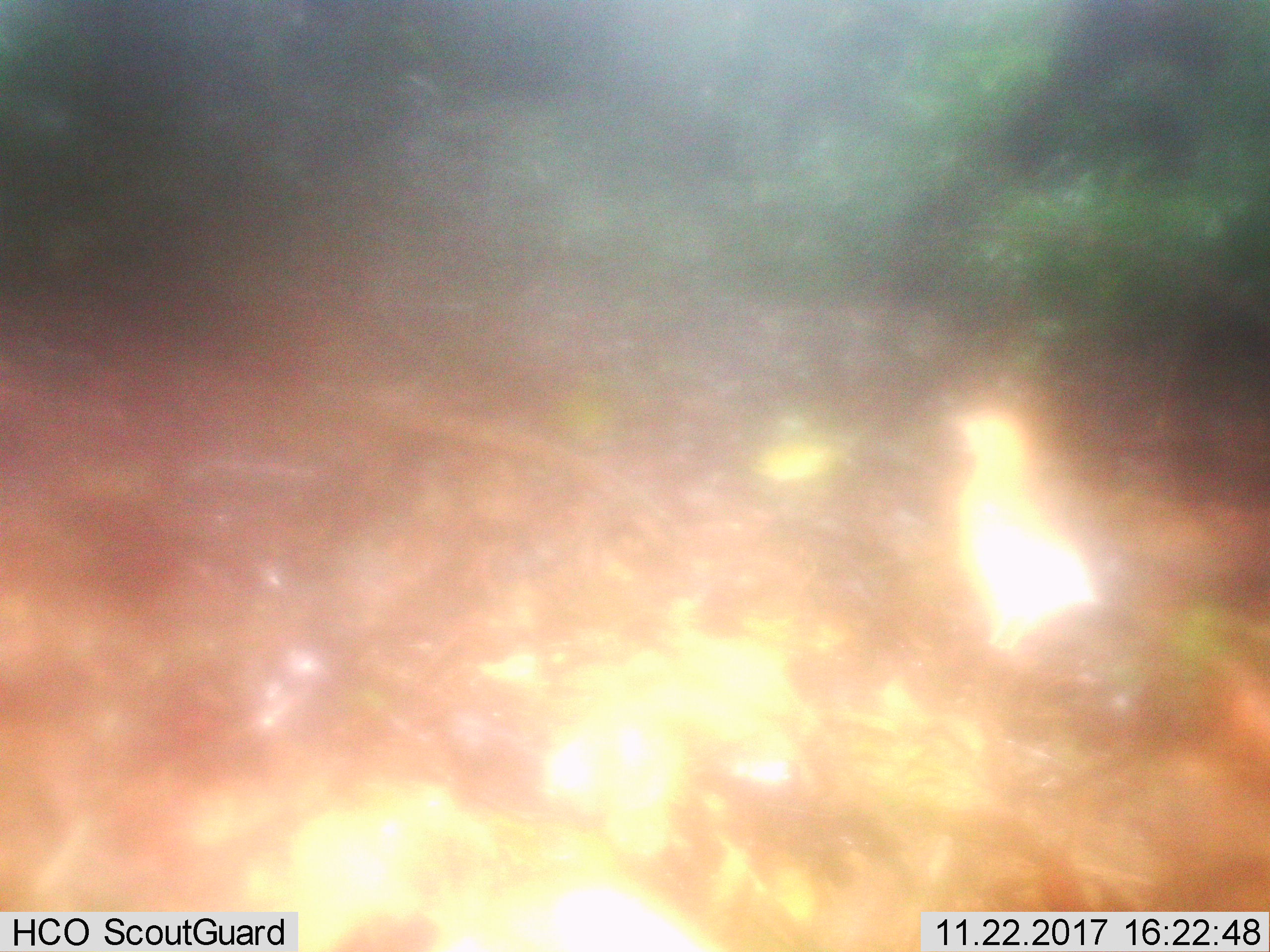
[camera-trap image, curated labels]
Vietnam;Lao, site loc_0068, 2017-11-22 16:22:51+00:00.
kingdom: Animalia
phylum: Chordata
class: Aves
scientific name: Aves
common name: bird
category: unidentified bird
Unidentified bird (bird) (Aves). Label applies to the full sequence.